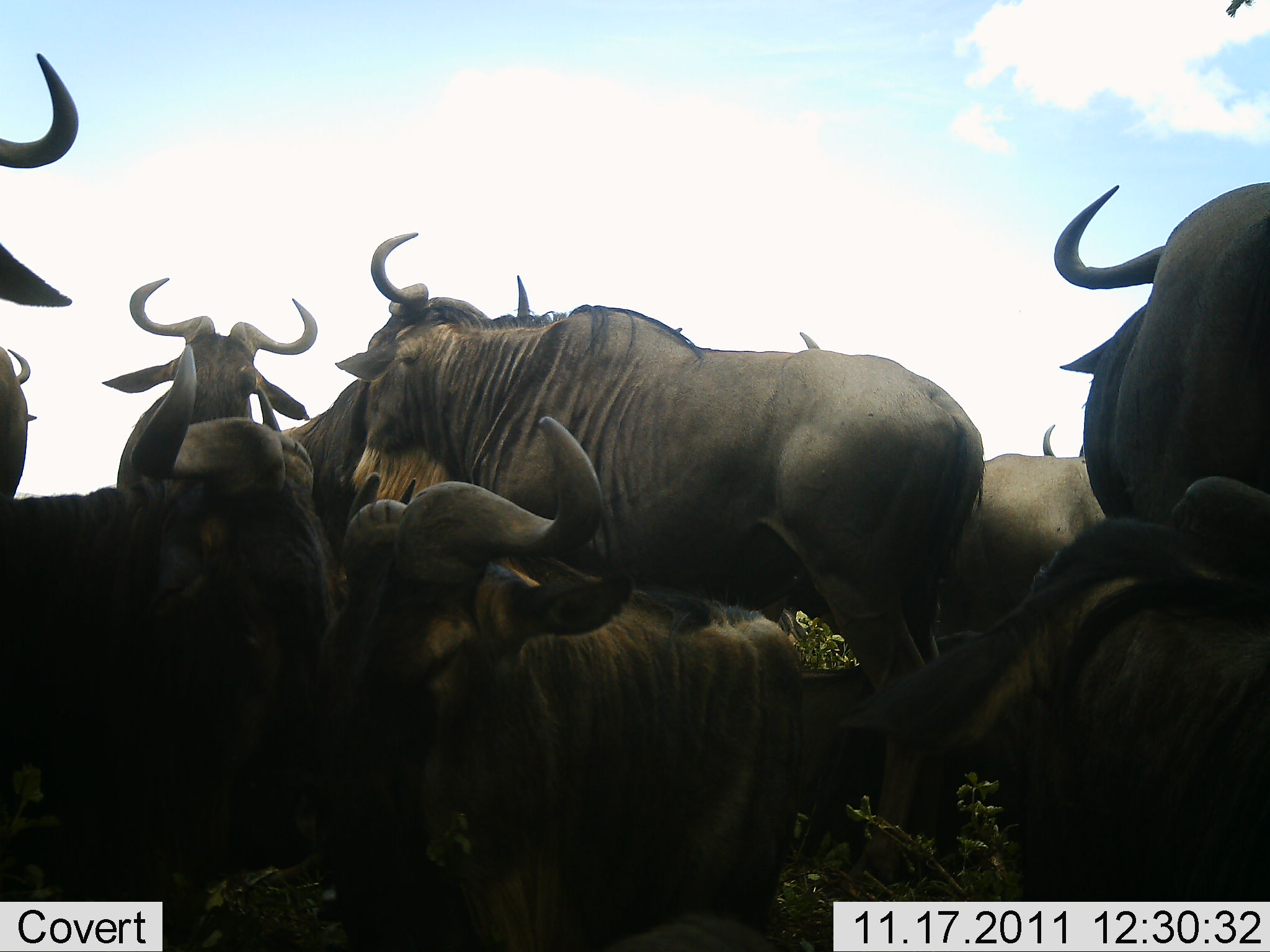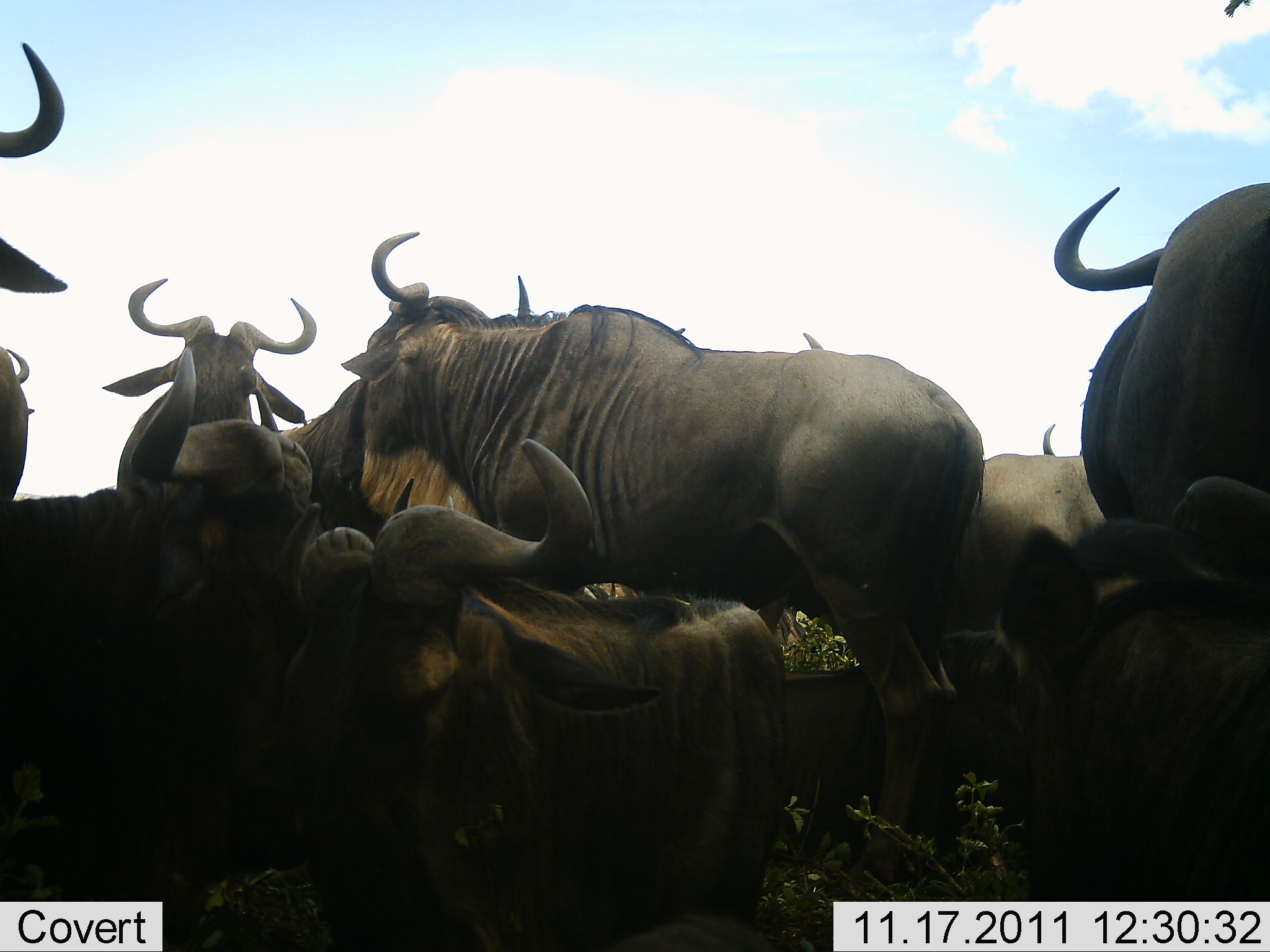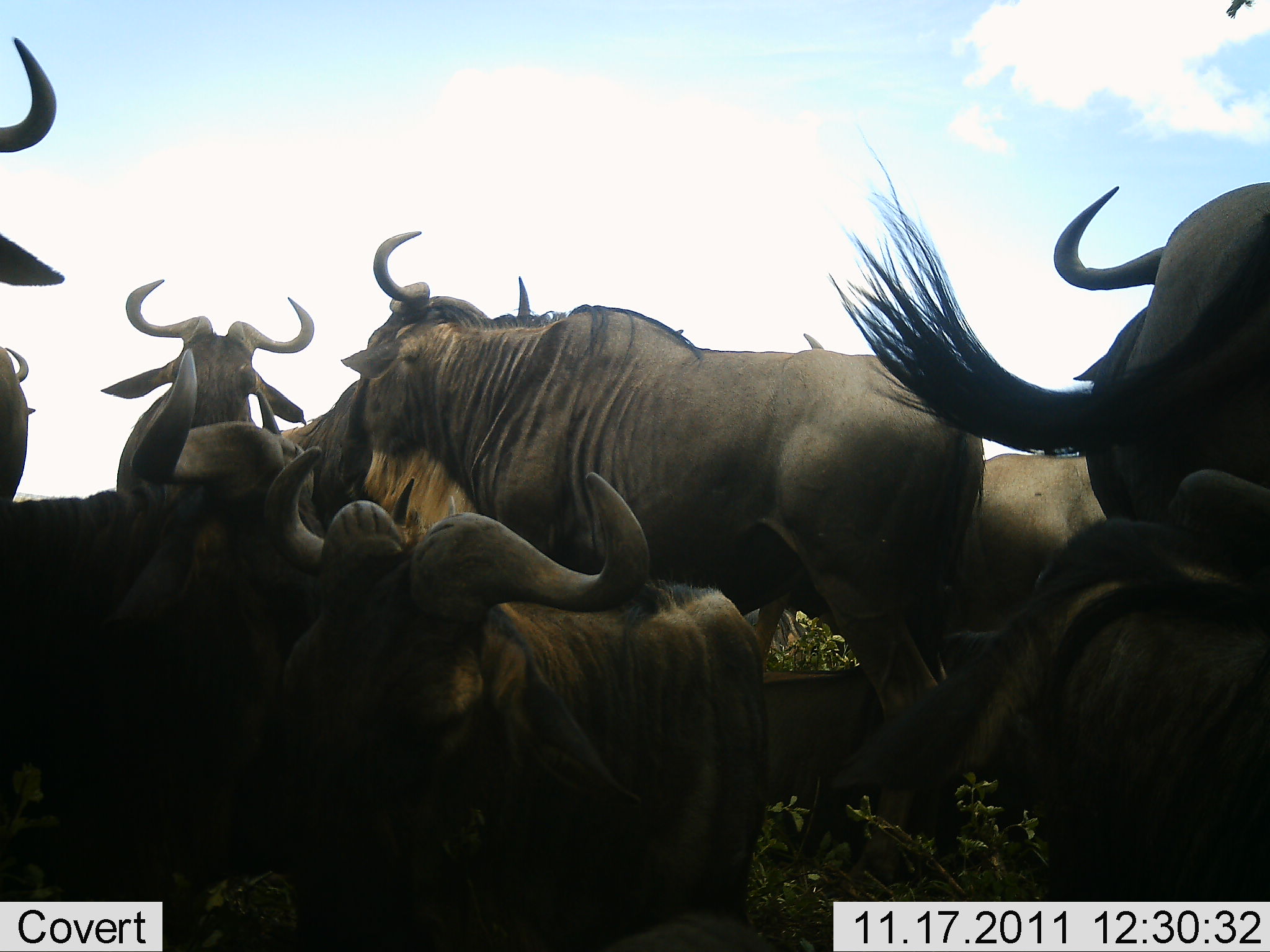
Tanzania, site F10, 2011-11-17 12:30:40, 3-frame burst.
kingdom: Animalia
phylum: Chordata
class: Mammalia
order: Artiodactyla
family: Bovidae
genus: Connochaetes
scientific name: Connochaetes taurinus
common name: blue wildebeest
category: wildebeest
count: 10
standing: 79%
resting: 64%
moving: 0%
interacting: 36%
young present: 0%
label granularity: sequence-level